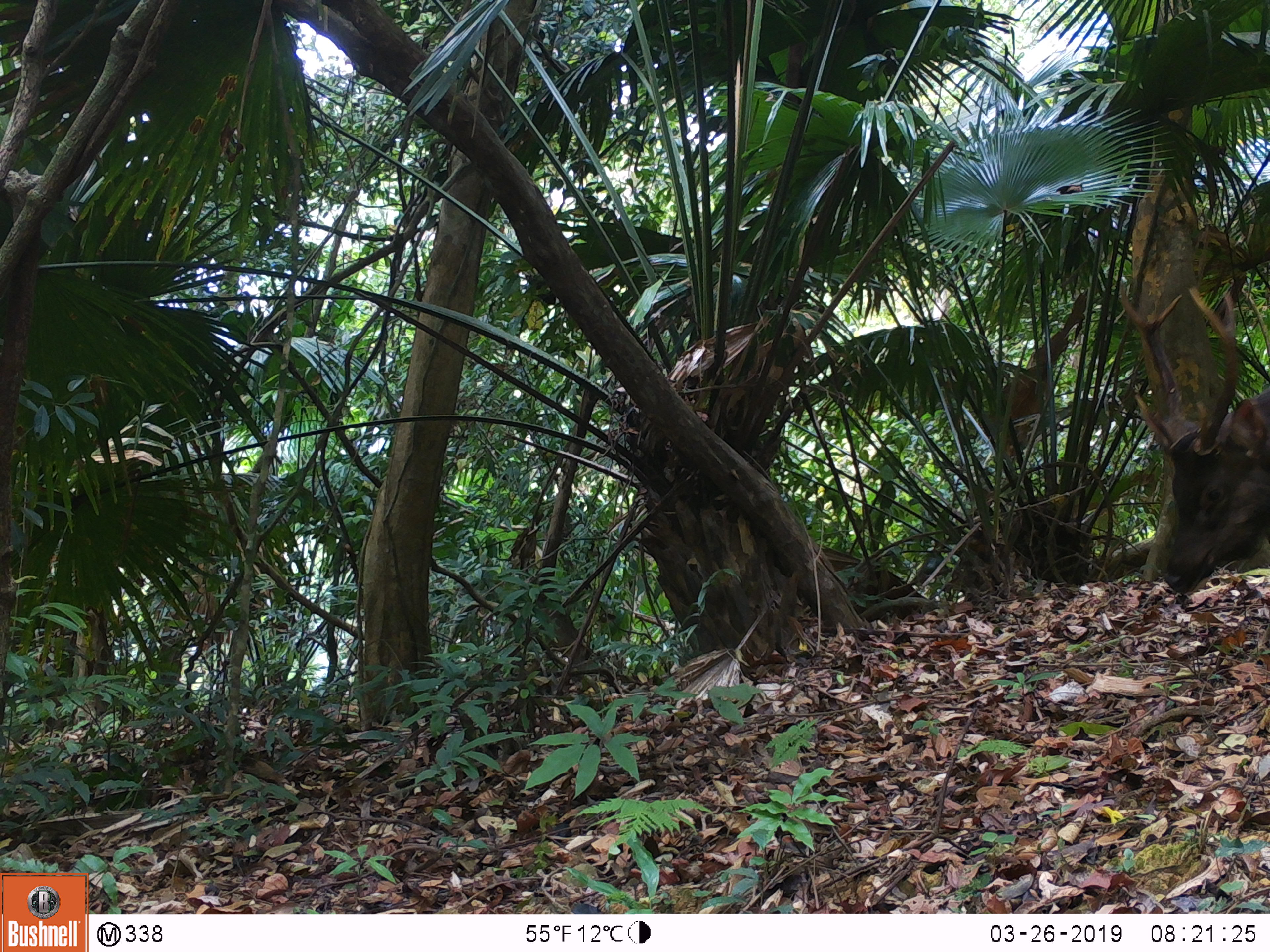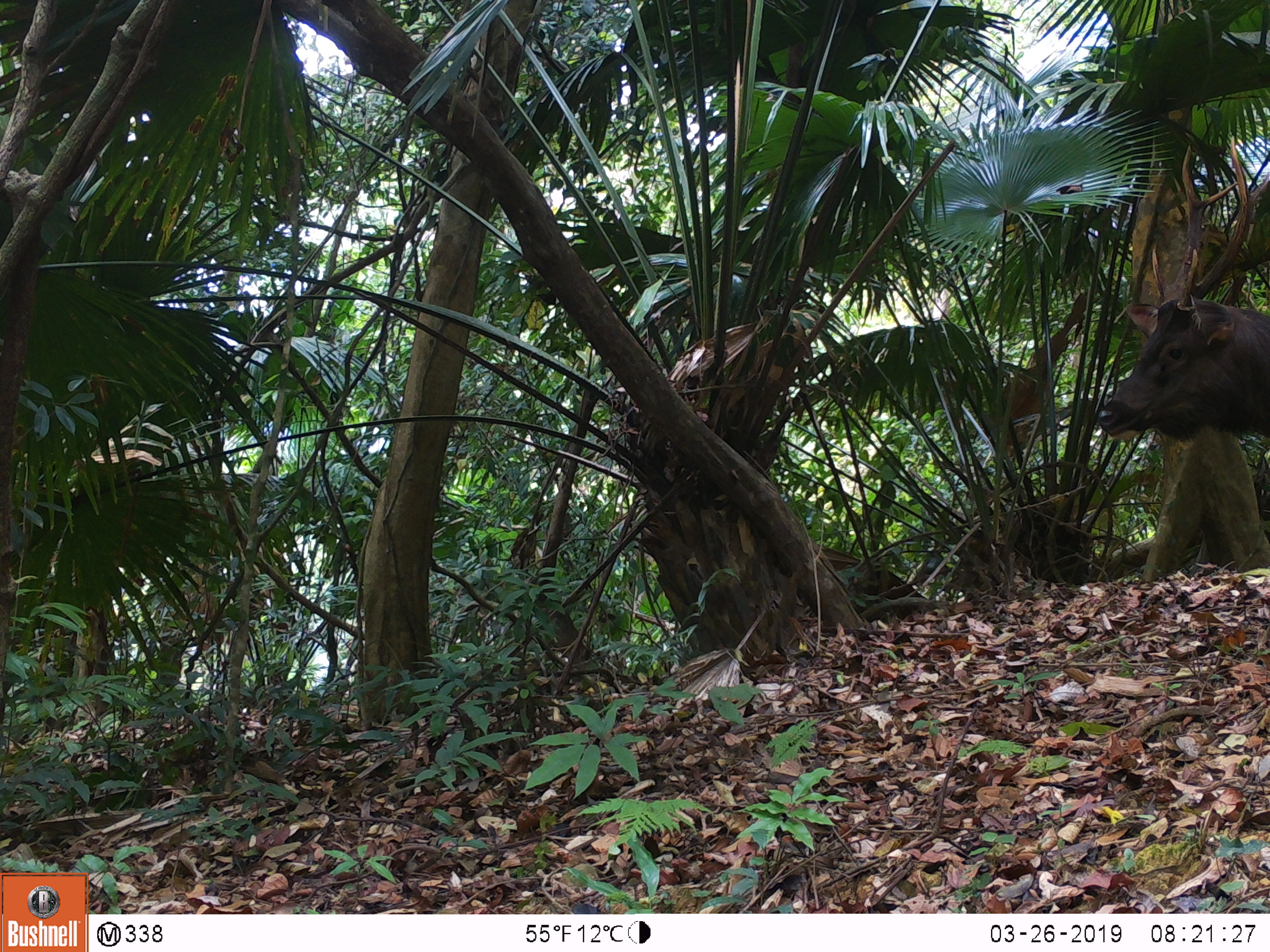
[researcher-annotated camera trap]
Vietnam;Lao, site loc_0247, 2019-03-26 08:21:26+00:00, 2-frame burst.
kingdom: Animalia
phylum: Chordata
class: Mammalia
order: Artiodactyla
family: Cervidae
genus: Rusa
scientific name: Rusa unicolor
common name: sambar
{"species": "sambar (Rusa unicolor)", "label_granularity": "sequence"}